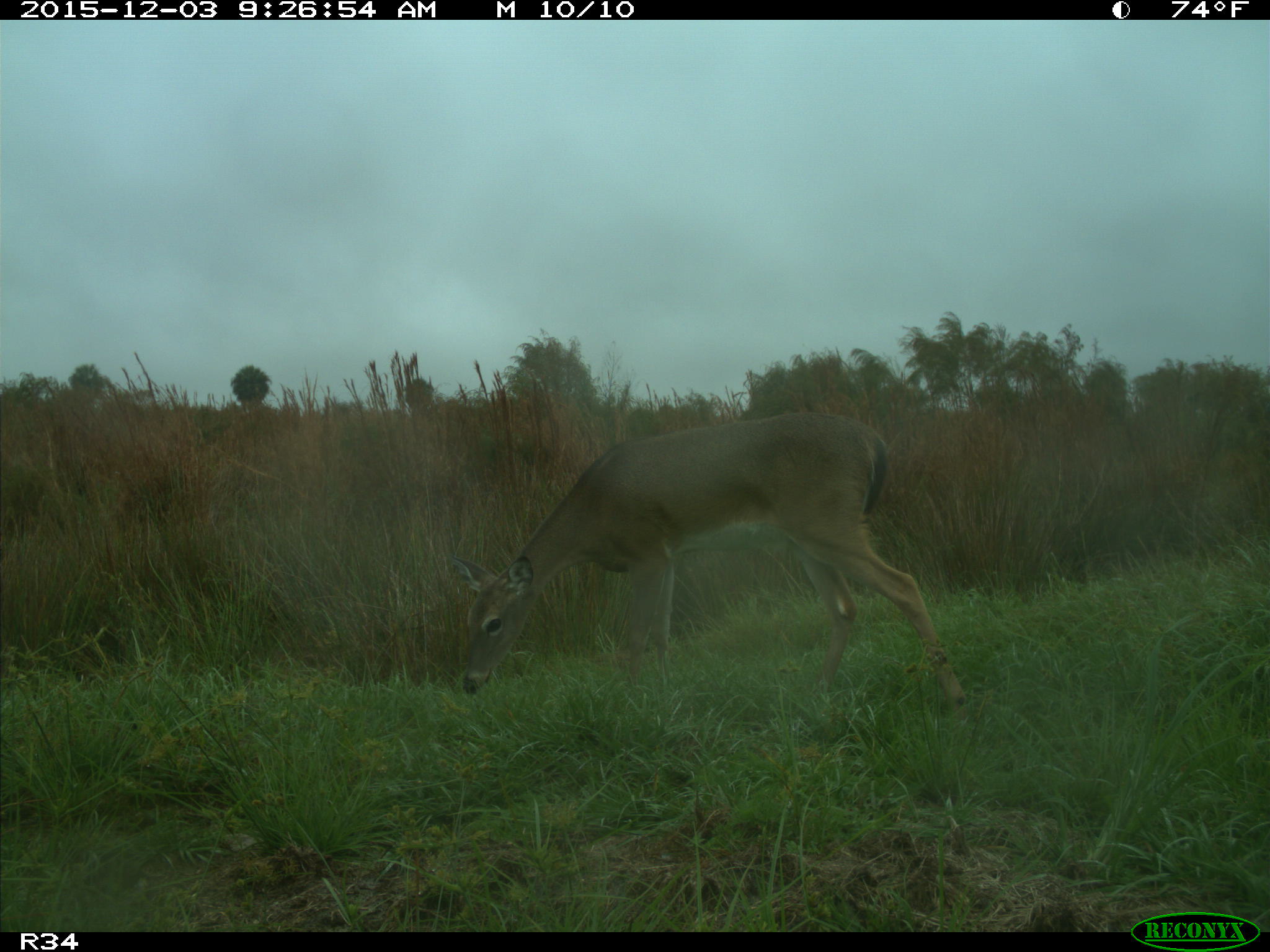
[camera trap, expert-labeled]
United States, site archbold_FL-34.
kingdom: Animalia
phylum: Chordata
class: Mammalia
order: Artiodactyla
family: Cervidae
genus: Odocoileus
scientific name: Odocoileus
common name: deer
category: unidentified deer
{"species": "unidentified deer (deer) (Odocoileus)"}